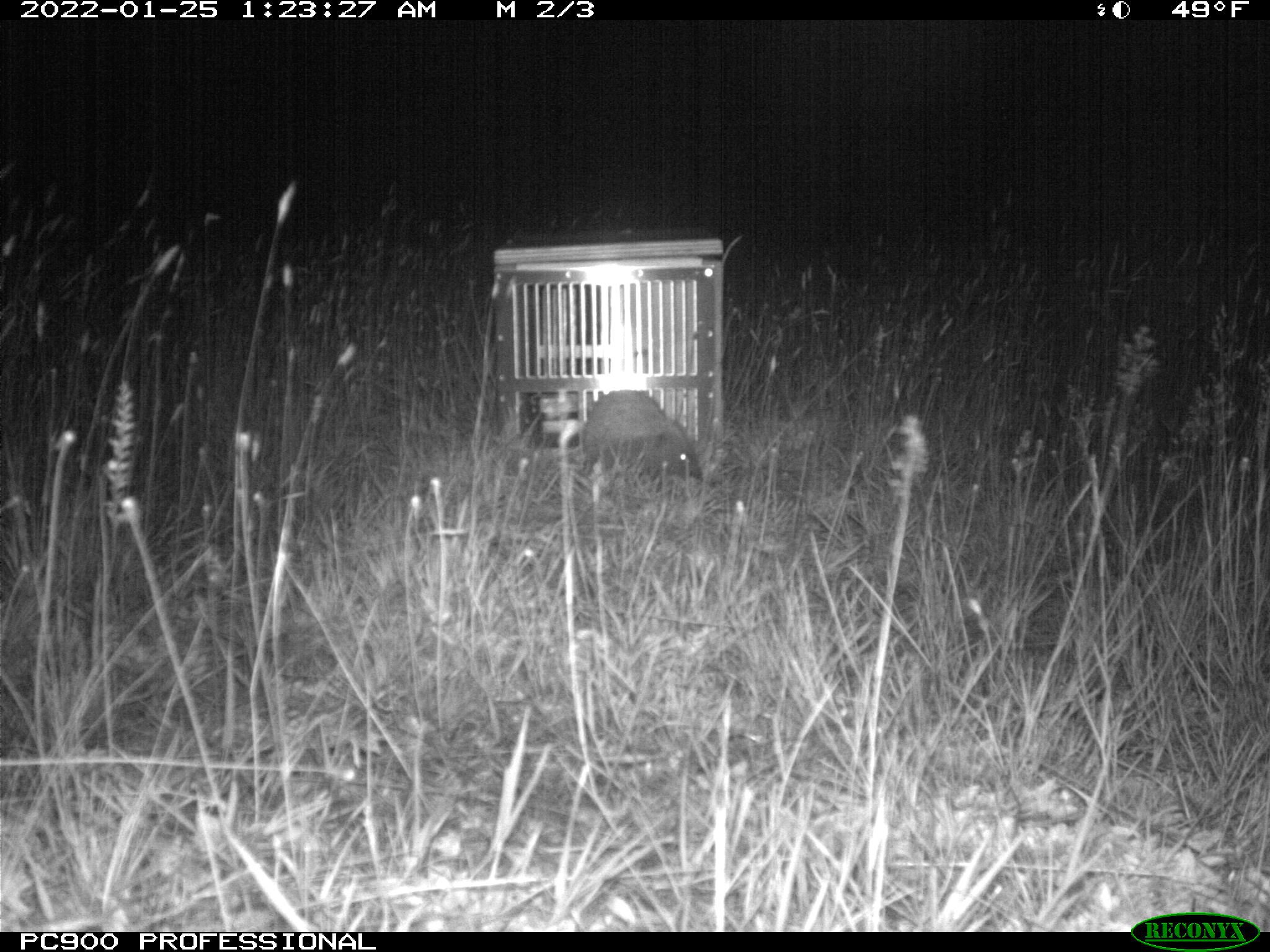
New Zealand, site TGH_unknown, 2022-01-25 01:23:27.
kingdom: Animalia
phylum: Chordata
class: Mammalia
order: Eulipotyphla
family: Erinaceidae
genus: Erinaceus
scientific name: Erinaceus europaeus europaeus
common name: european hedgehog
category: hedgehog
Hedgehog (european hedgehog) (Erinaceus europaeus europaeus).